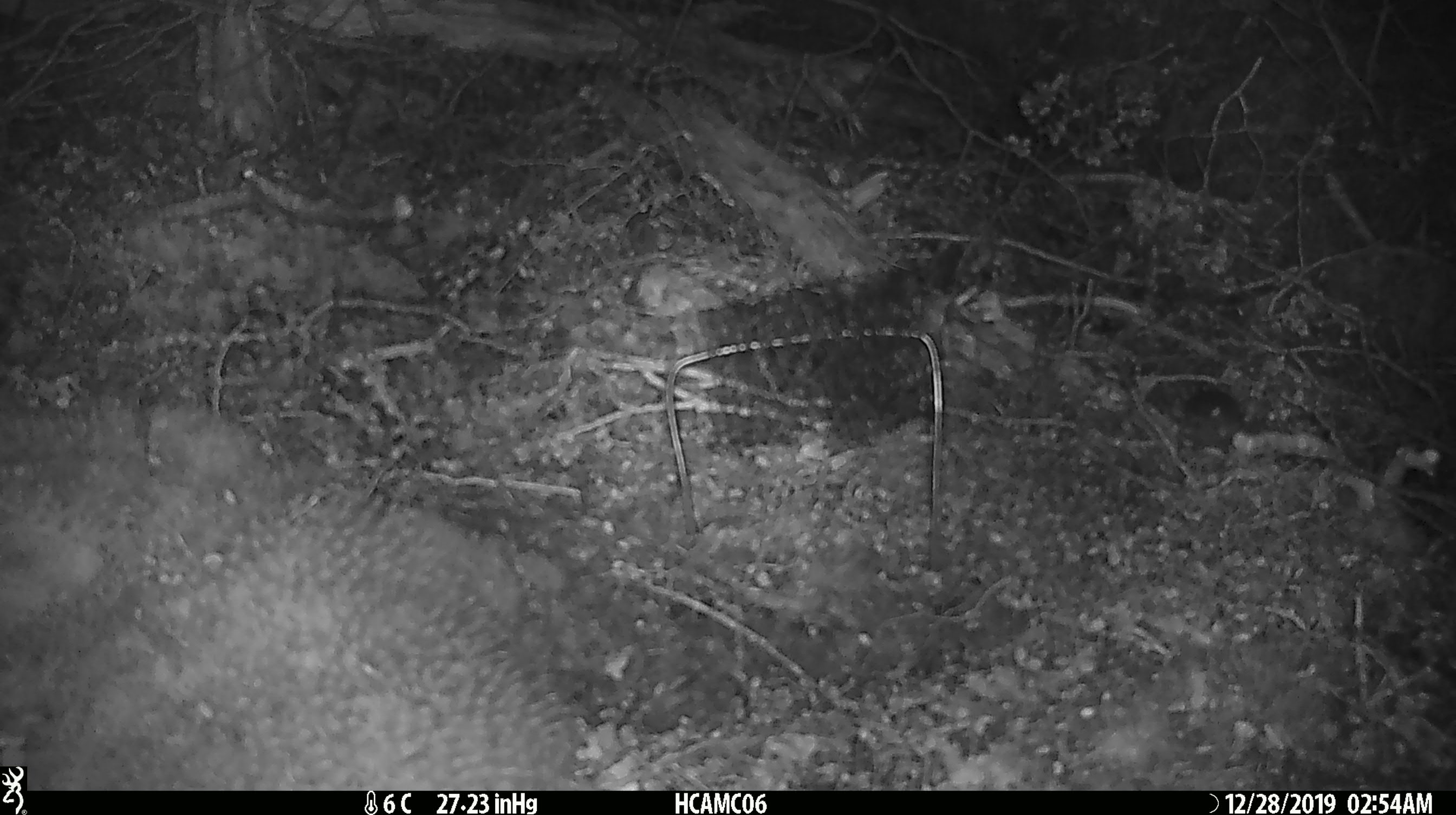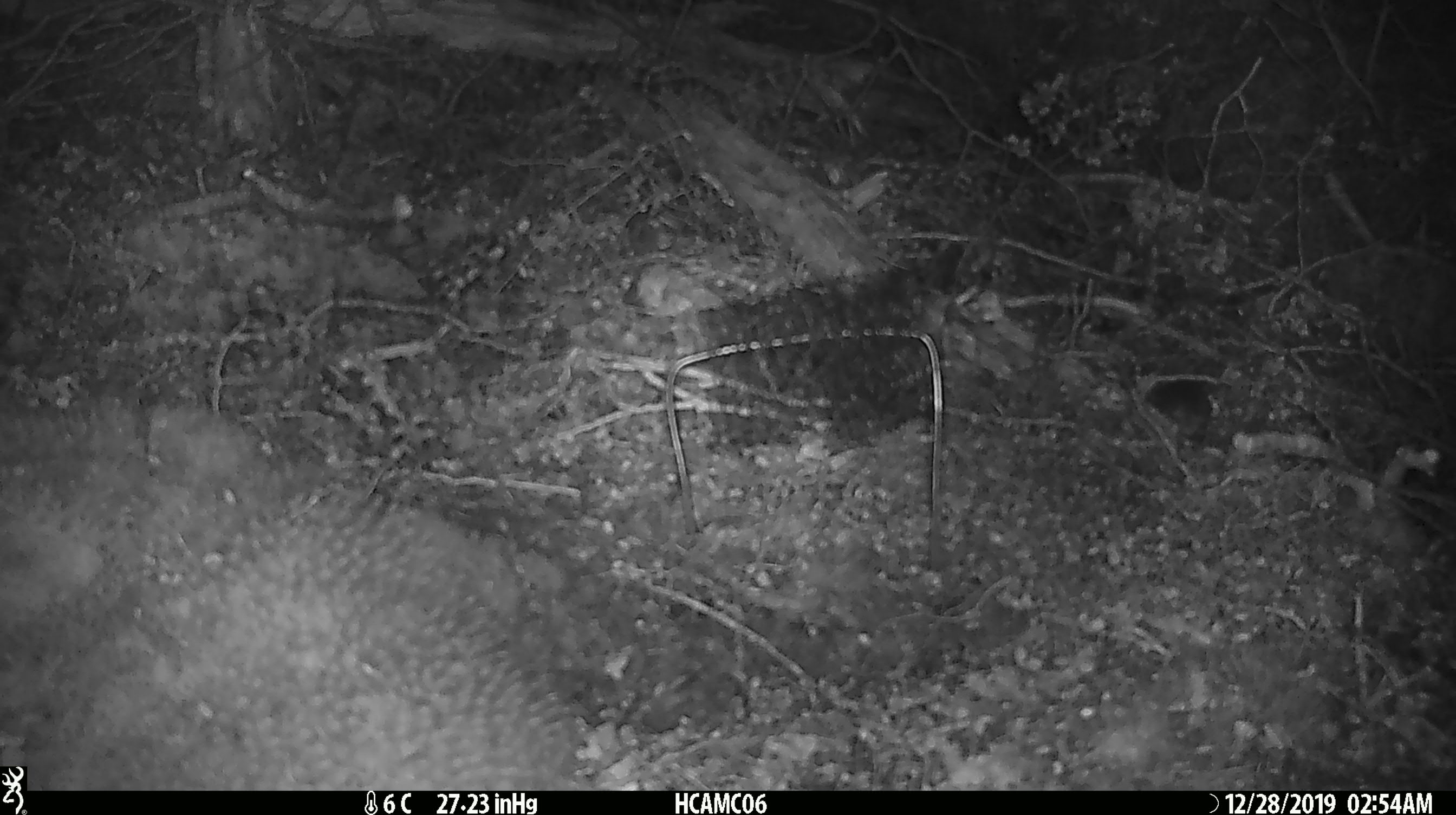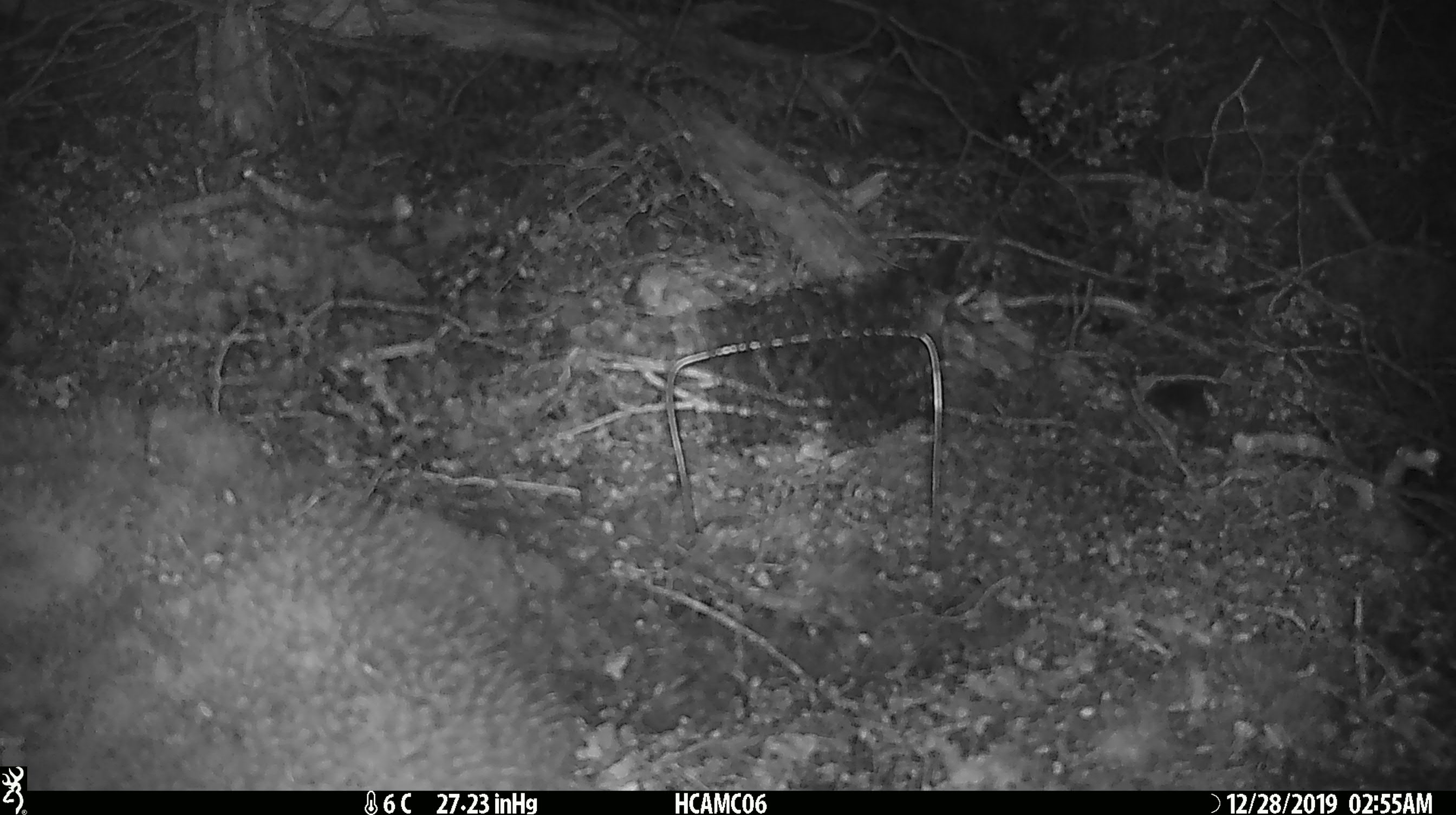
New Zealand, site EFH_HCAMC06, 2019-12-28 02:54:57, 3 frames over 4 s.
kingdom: Animalia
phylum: Chordata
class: Mammalia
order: Rodentia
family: Muridae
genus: Mus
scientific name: Mus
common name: mouse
Mouse (Mus).